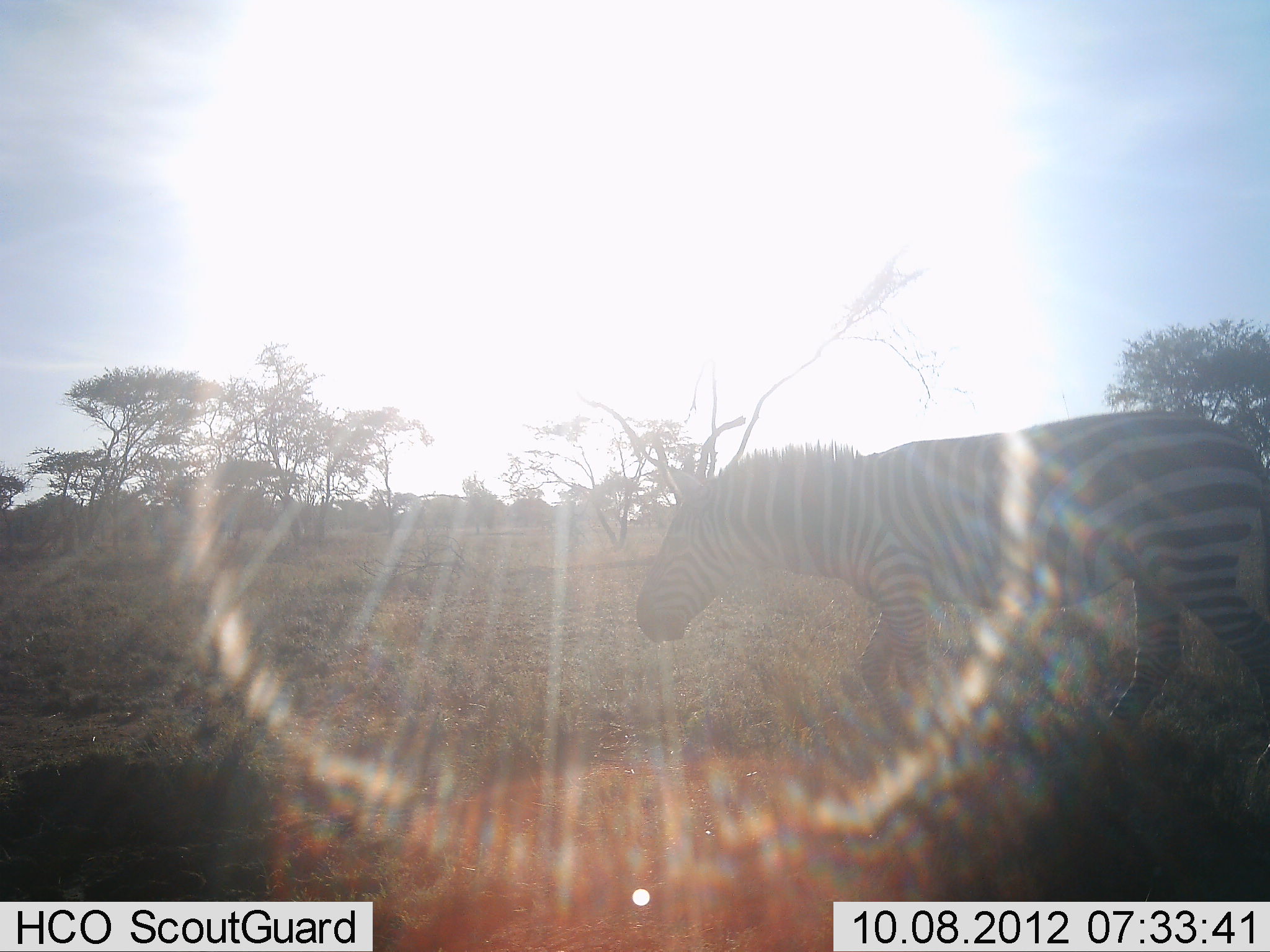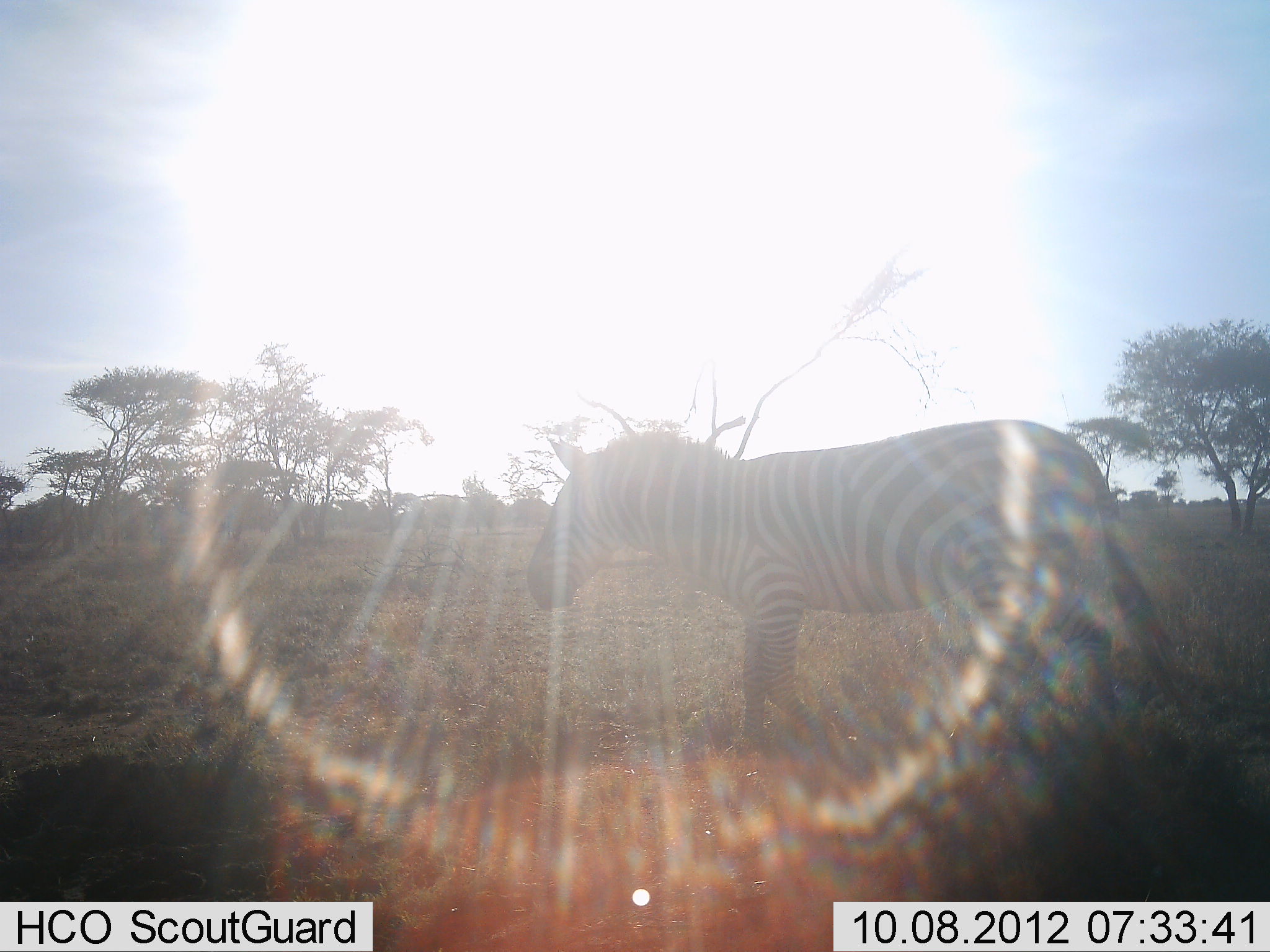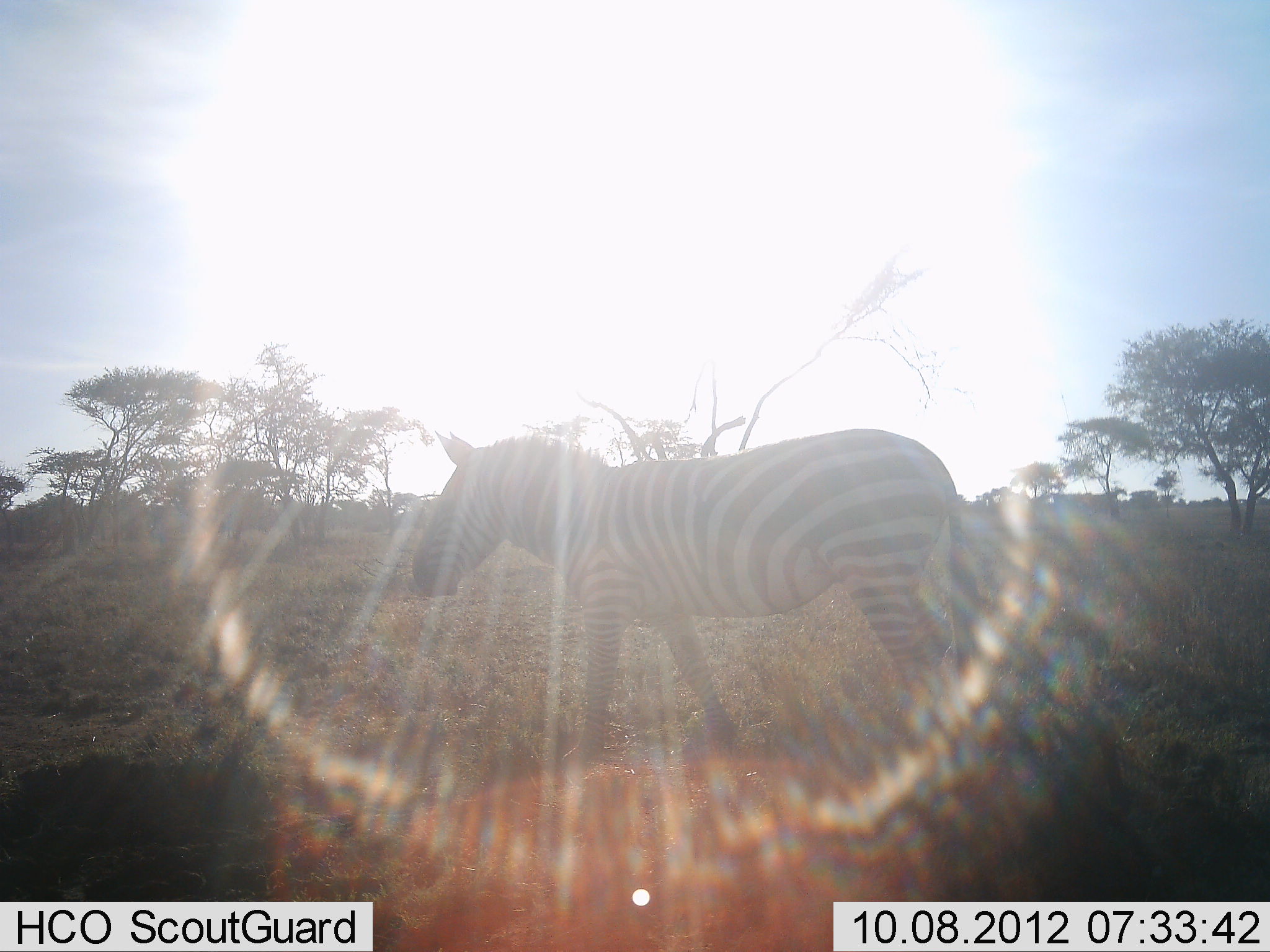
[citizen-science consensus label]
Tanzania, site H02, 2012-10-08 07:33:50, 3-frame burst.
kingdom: Animalia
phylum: Chordata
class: Mammalia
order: Perissodactyla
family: Equidae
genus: Equus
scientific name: Equus quagga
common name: plains zebra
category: zebra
Zebra (plains zebra) (Equus quagga), count 1. Behavior (volunteer vote fractions): standing 20%, resting 0%, moving 70%, interacting 0%. Young present (vote fraction): 0%. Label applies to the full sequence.